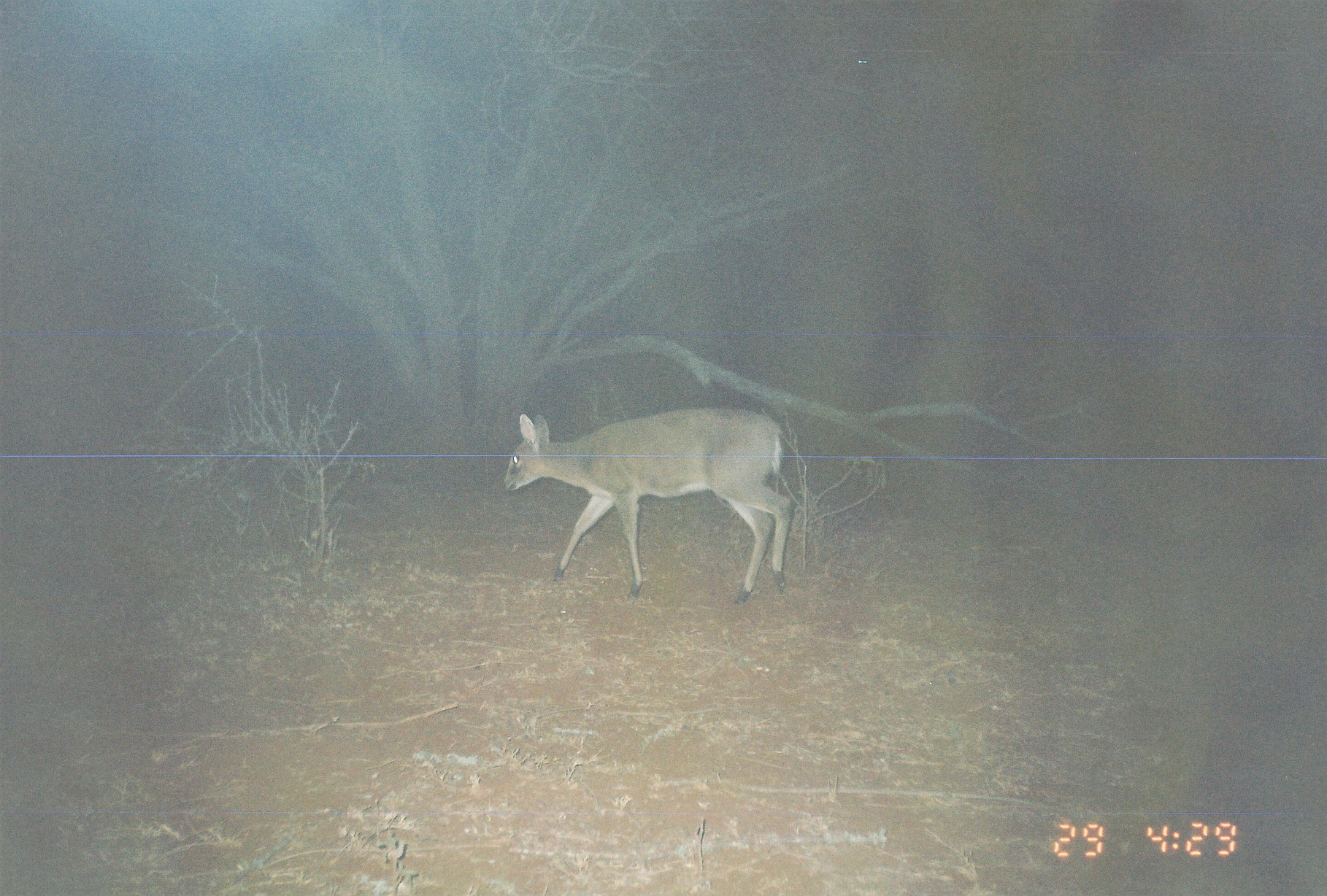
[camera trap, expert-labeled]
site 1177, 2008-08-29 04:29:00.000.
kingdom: Animalia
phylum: Chordata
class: Mammalia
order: Artiodactyla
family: Bovidae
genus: Sylvicapra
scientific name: Sylvicapra grimmia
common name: bush duiker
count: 1